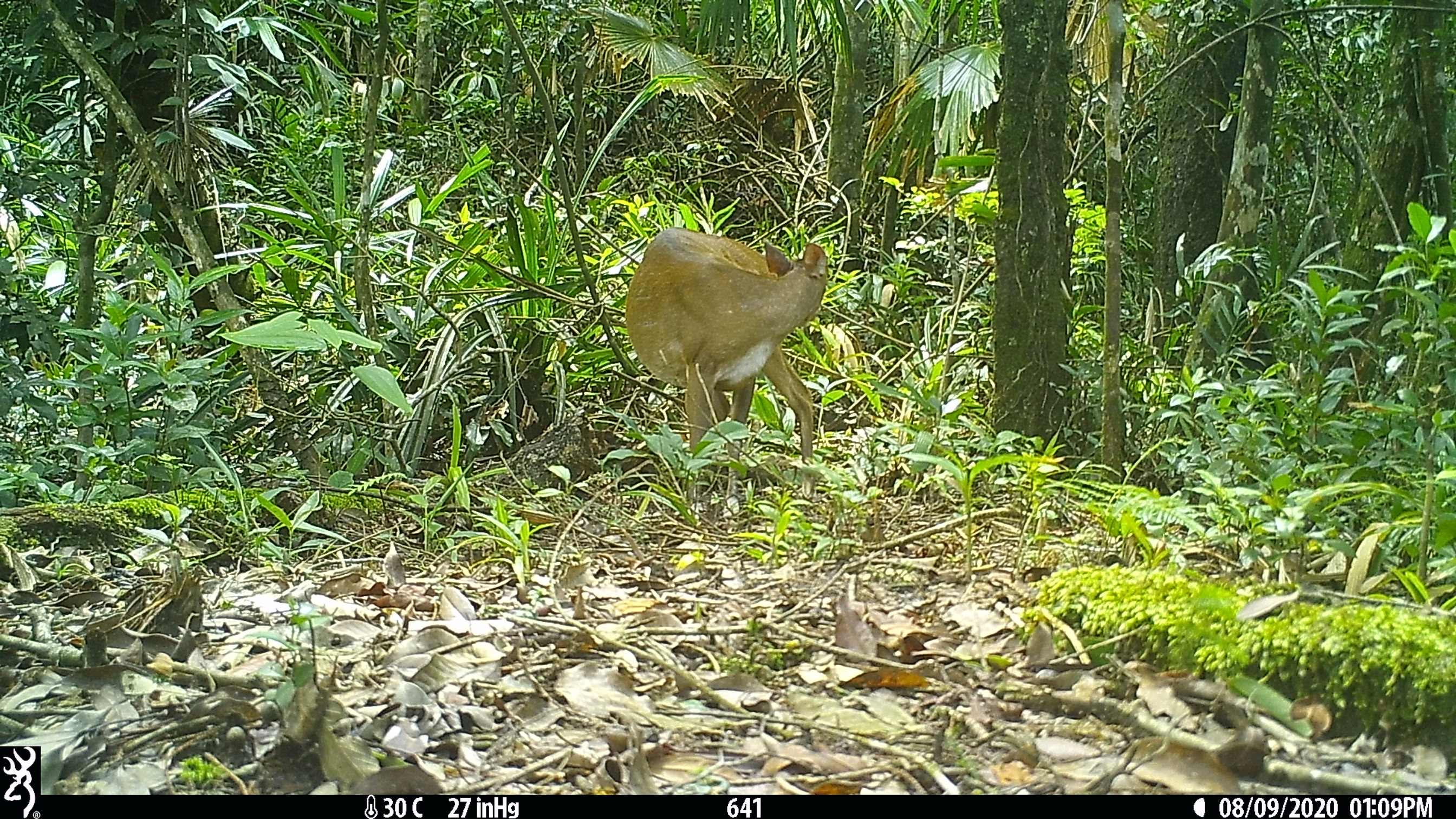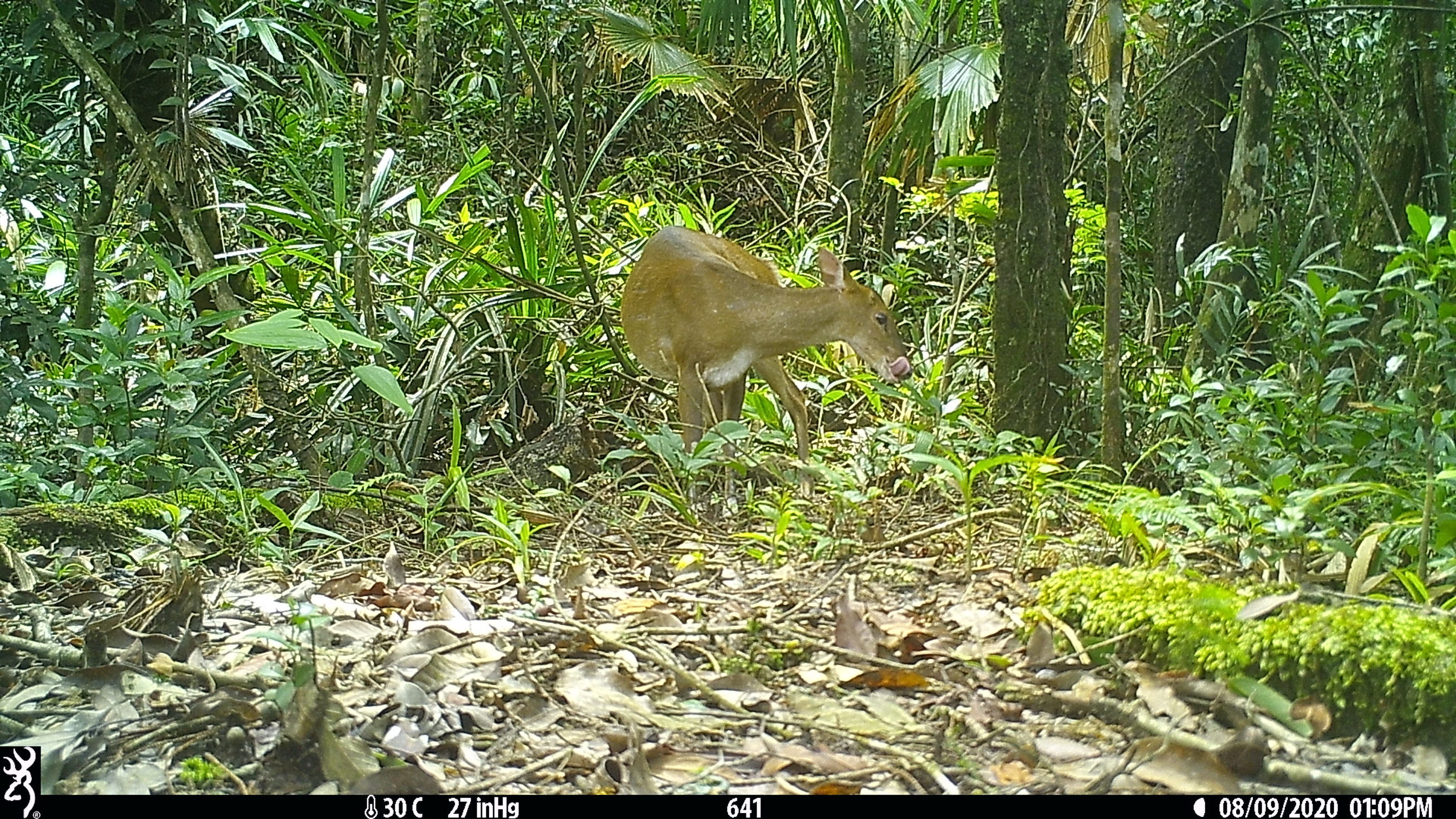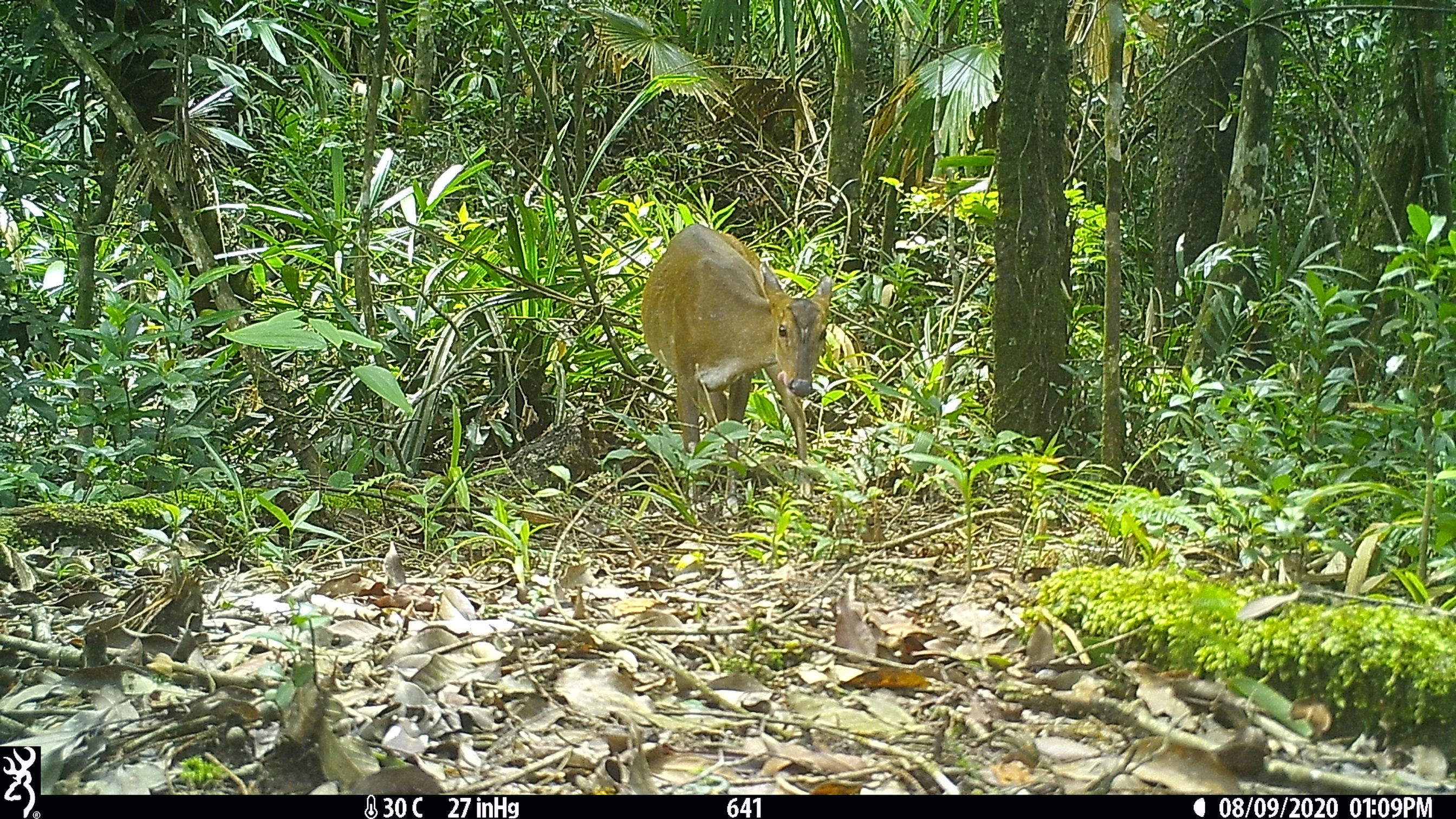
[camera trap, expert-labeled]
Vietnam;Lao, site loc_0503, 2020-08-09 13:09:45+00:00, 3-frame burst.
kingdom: Animalia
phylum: Chordata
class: Mammalia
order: Artiodactyla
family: Cervidae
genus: Muntiacus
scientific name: Muntiacus vuquangensis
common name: large-antlered muntjac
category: large antlered muntjac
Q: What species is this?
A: Large antlered muntjac (large-antlered muntjac) (Muntiacus vuquangensis).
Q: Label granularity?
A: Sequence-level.